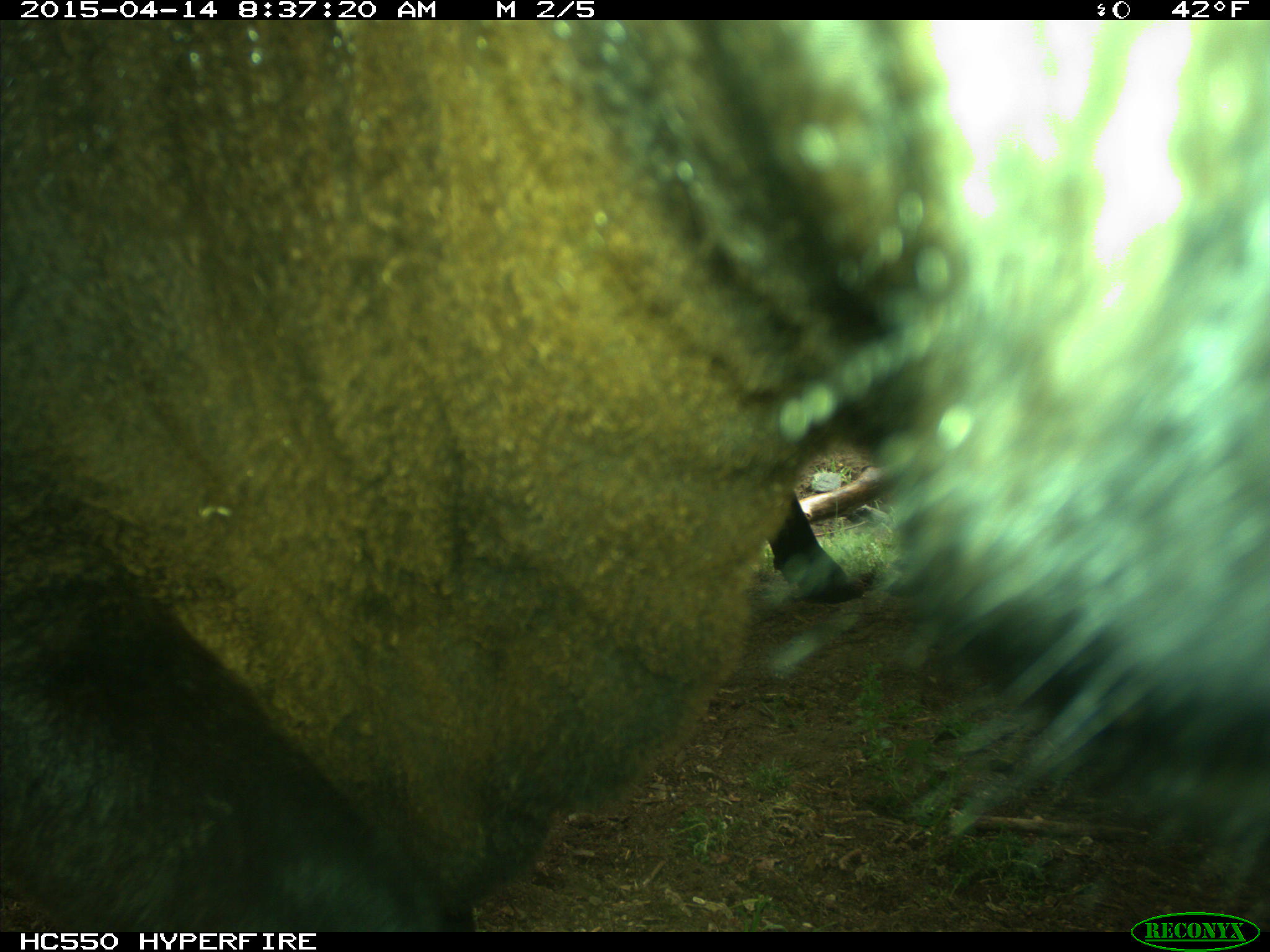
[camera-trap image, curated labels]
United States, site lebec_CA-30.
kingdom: Animalia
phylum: Chordata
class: Mammalia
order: Artiodactyla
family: Bovidae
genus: Bos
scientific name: Bos taurus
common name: domestic cow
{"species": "Bos taurus (domestic cow)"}